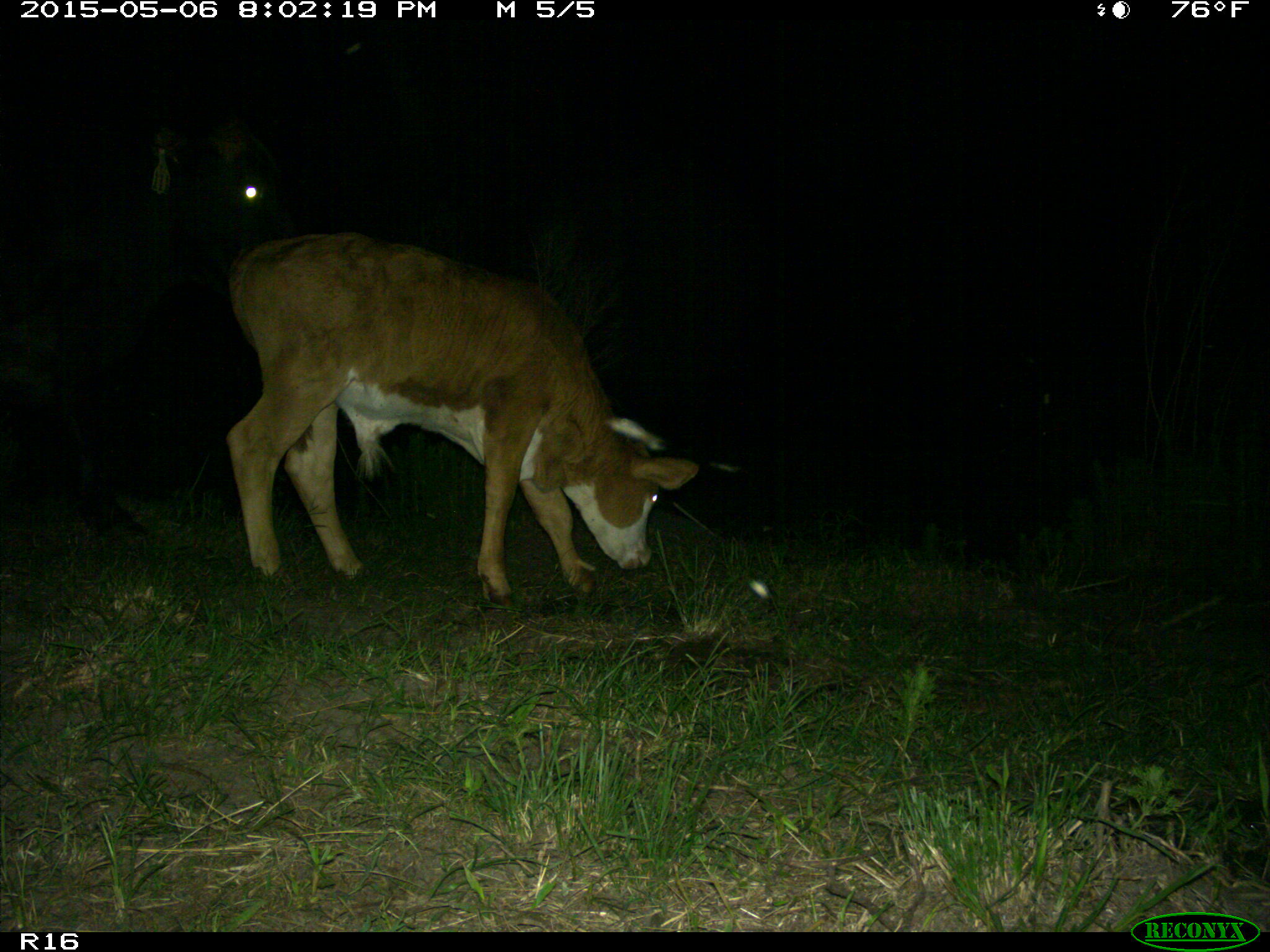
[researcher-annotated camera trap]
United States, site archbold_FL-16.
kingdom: Animalia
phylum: Chordata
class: Mammalia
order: Artiodactyla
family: Bovidae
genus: Bos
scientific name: Bos taurus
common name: domestic cow